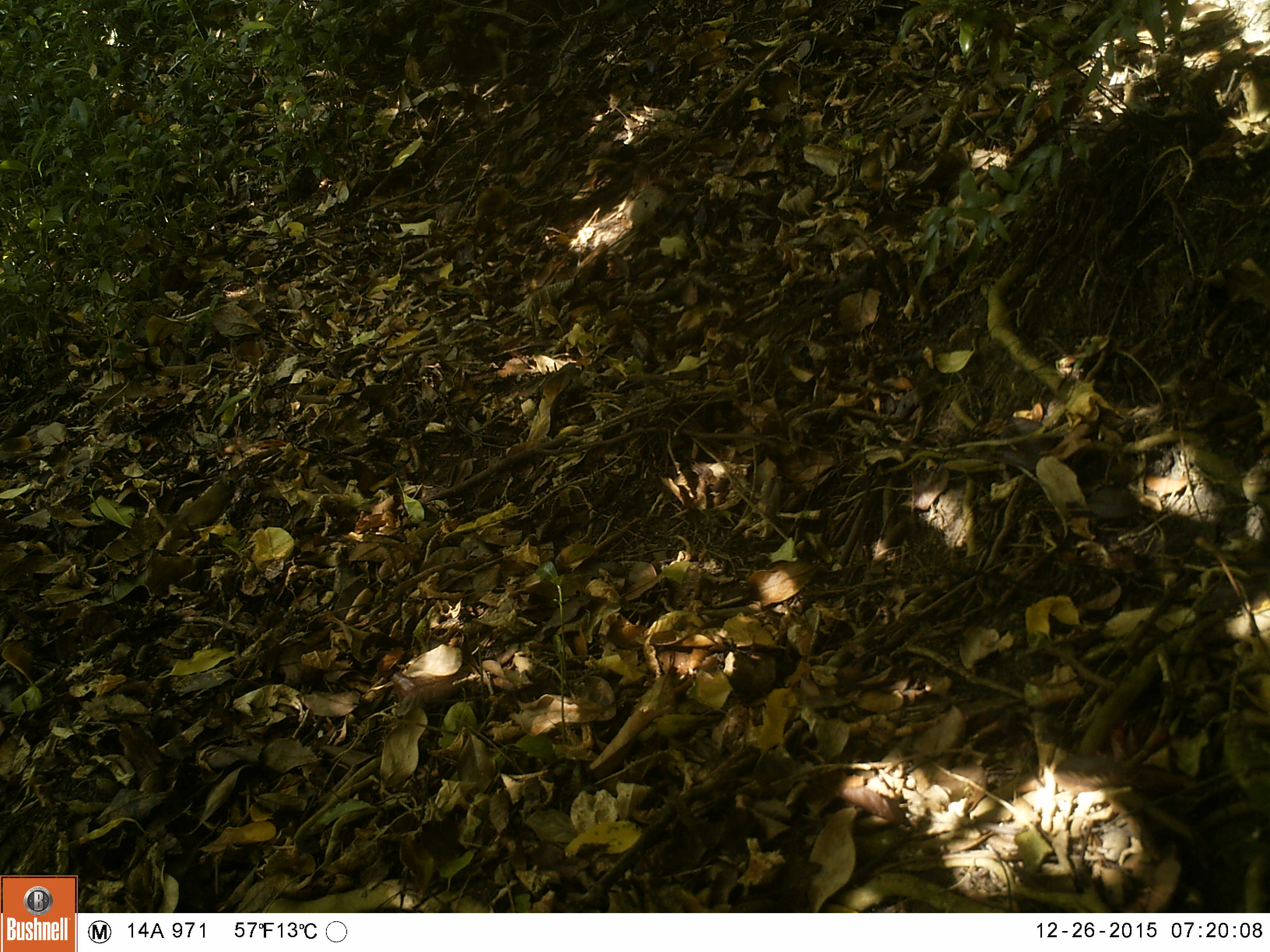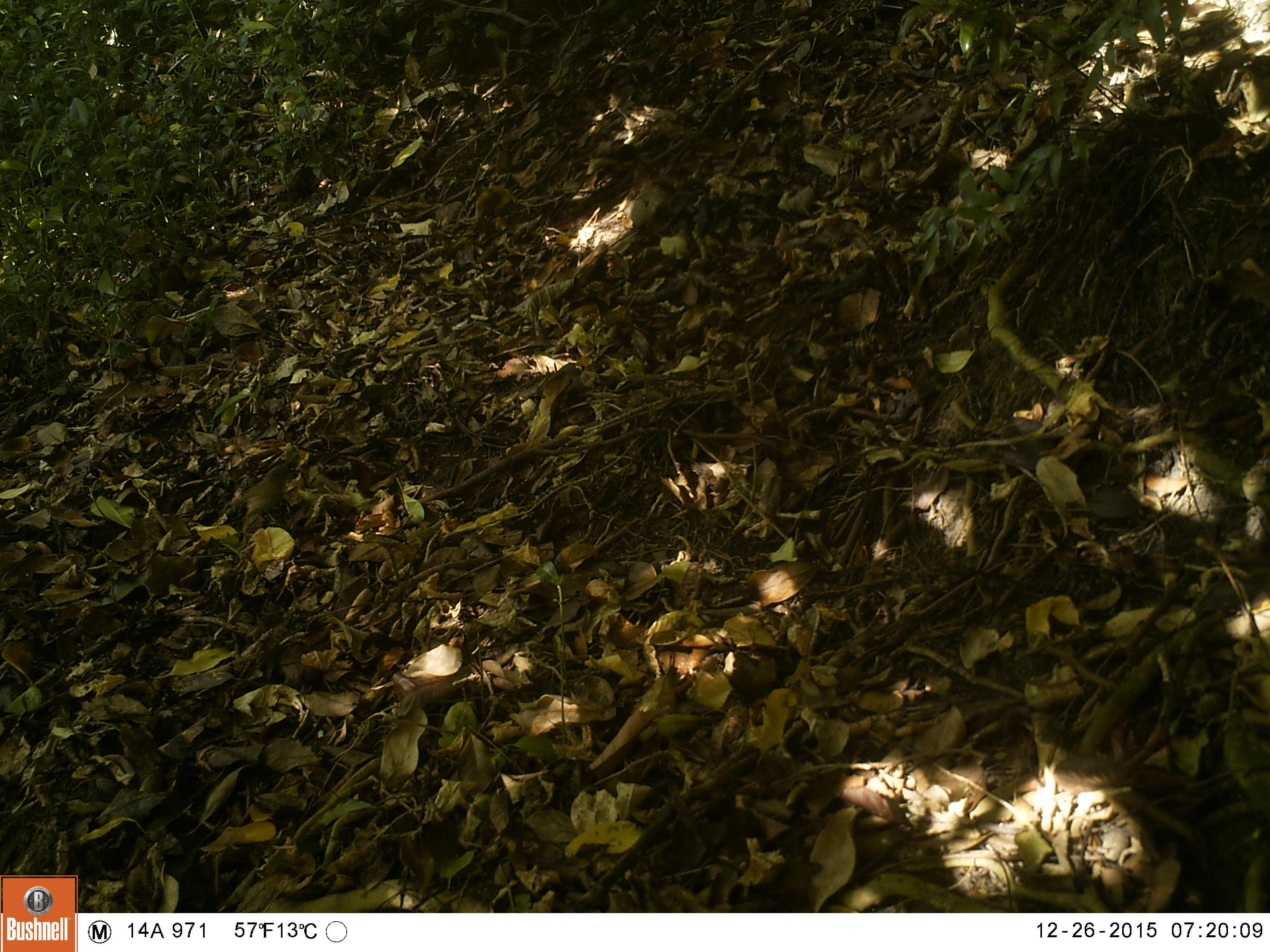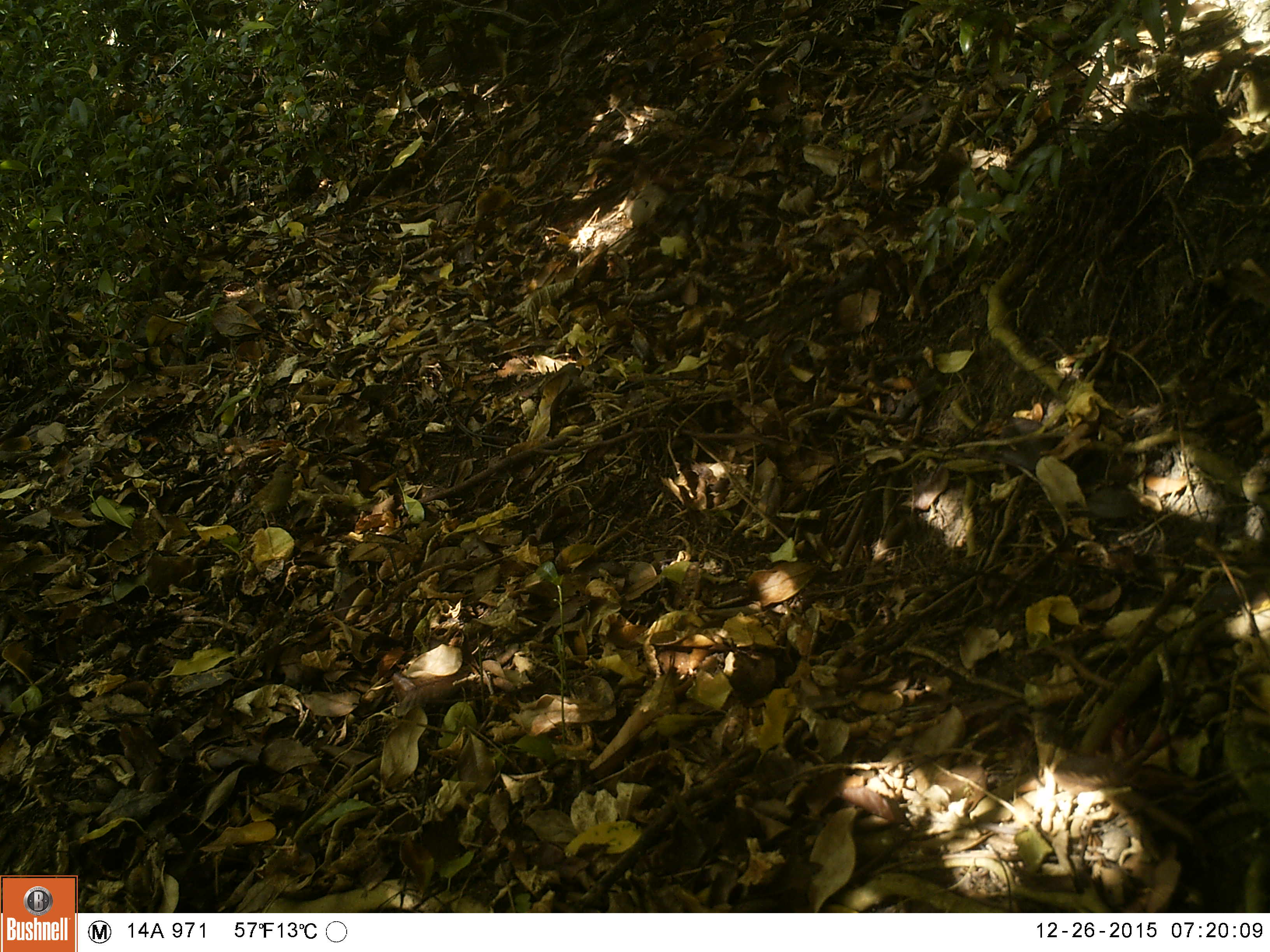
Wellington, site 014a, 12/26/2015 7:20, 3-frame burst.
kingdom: Animalia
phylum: Chordata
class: Aves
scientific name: Aves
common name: bird